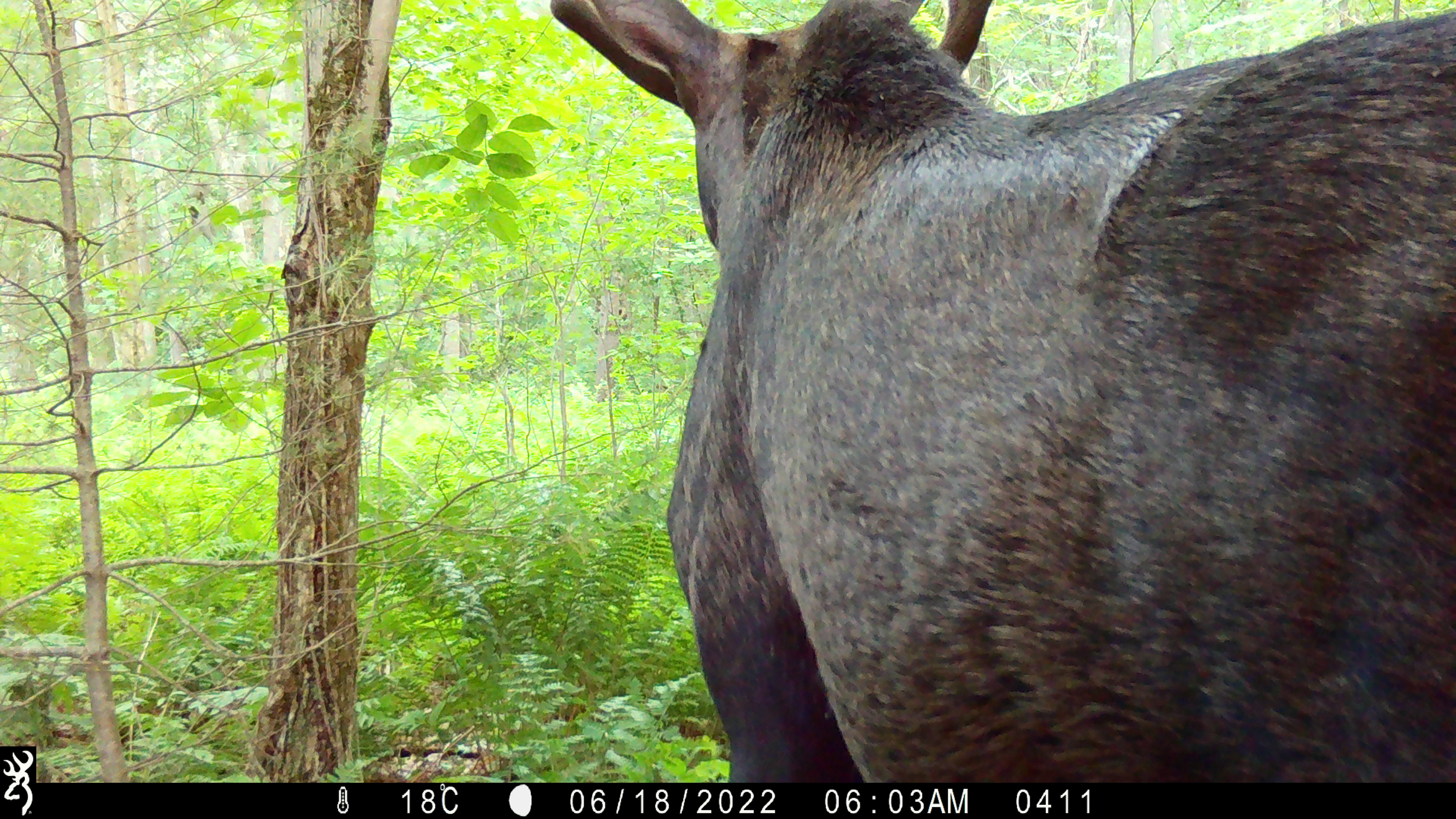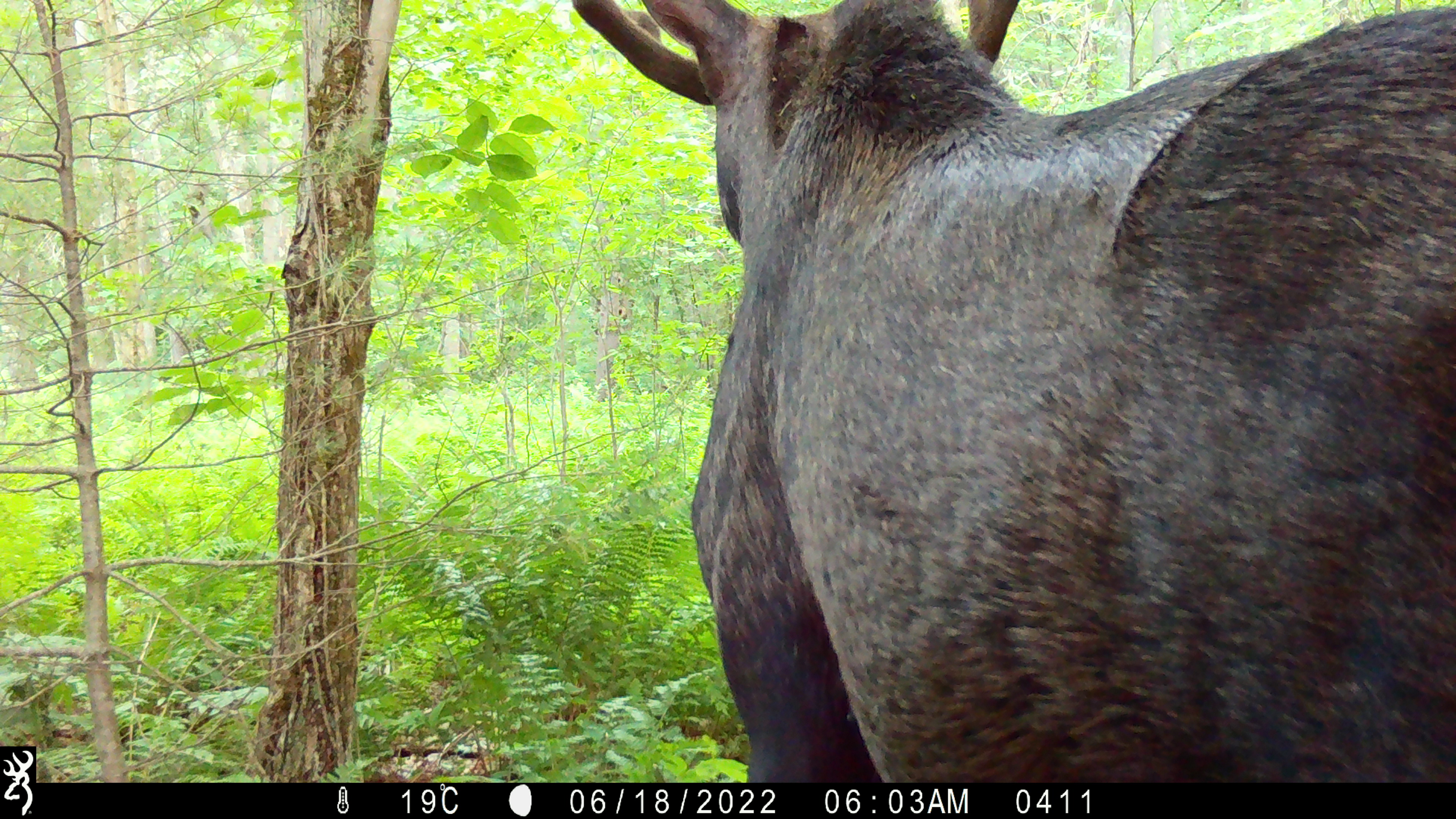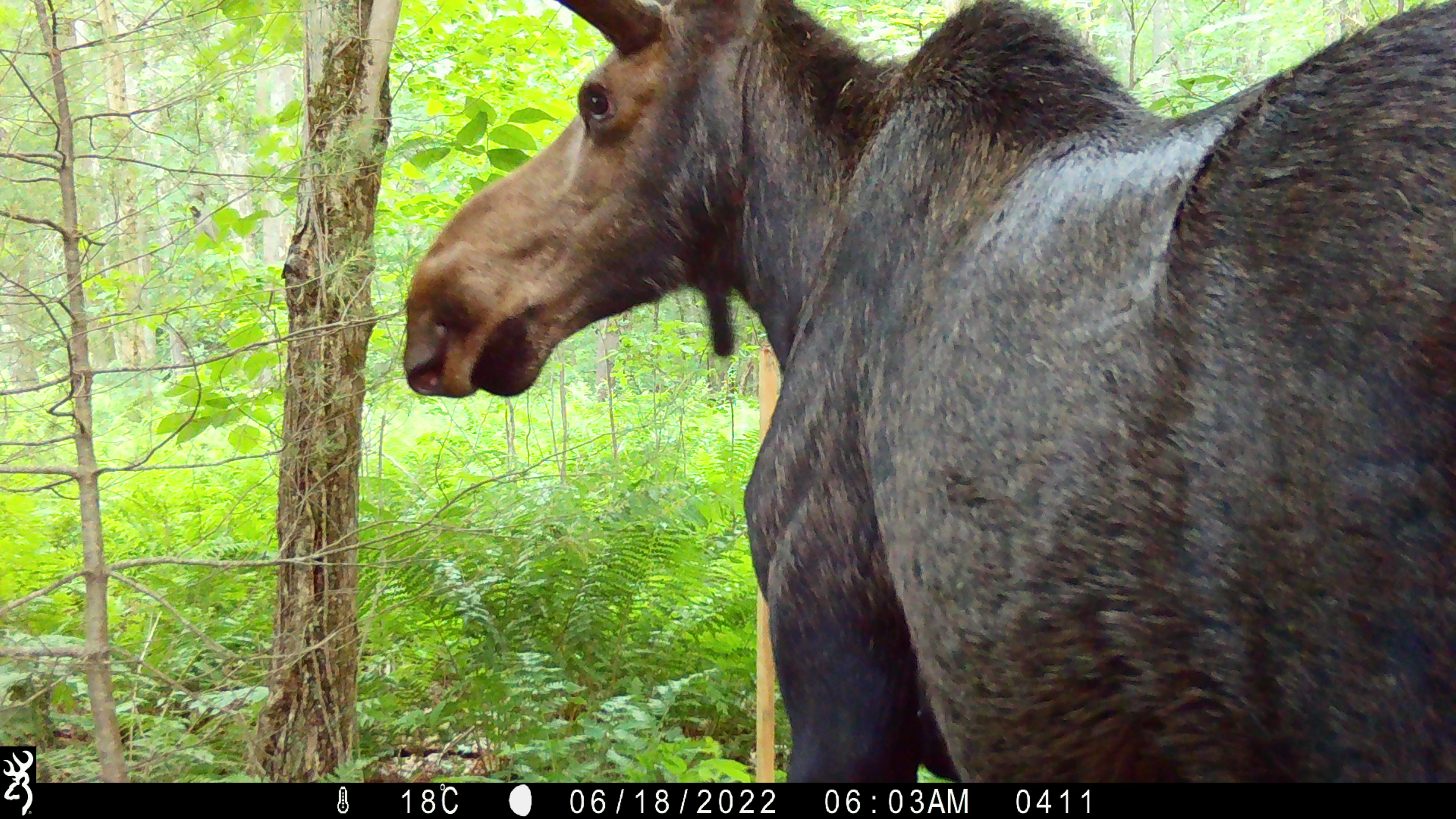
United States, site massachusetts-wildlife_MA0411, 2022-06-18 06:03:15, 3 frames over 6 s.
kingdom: Animalia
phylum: Chordata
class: Mammalia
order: Artiodactyla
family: Cervidae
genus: Alces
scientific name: Alces alces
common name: moose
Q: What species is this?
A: Moose (Alces alces).